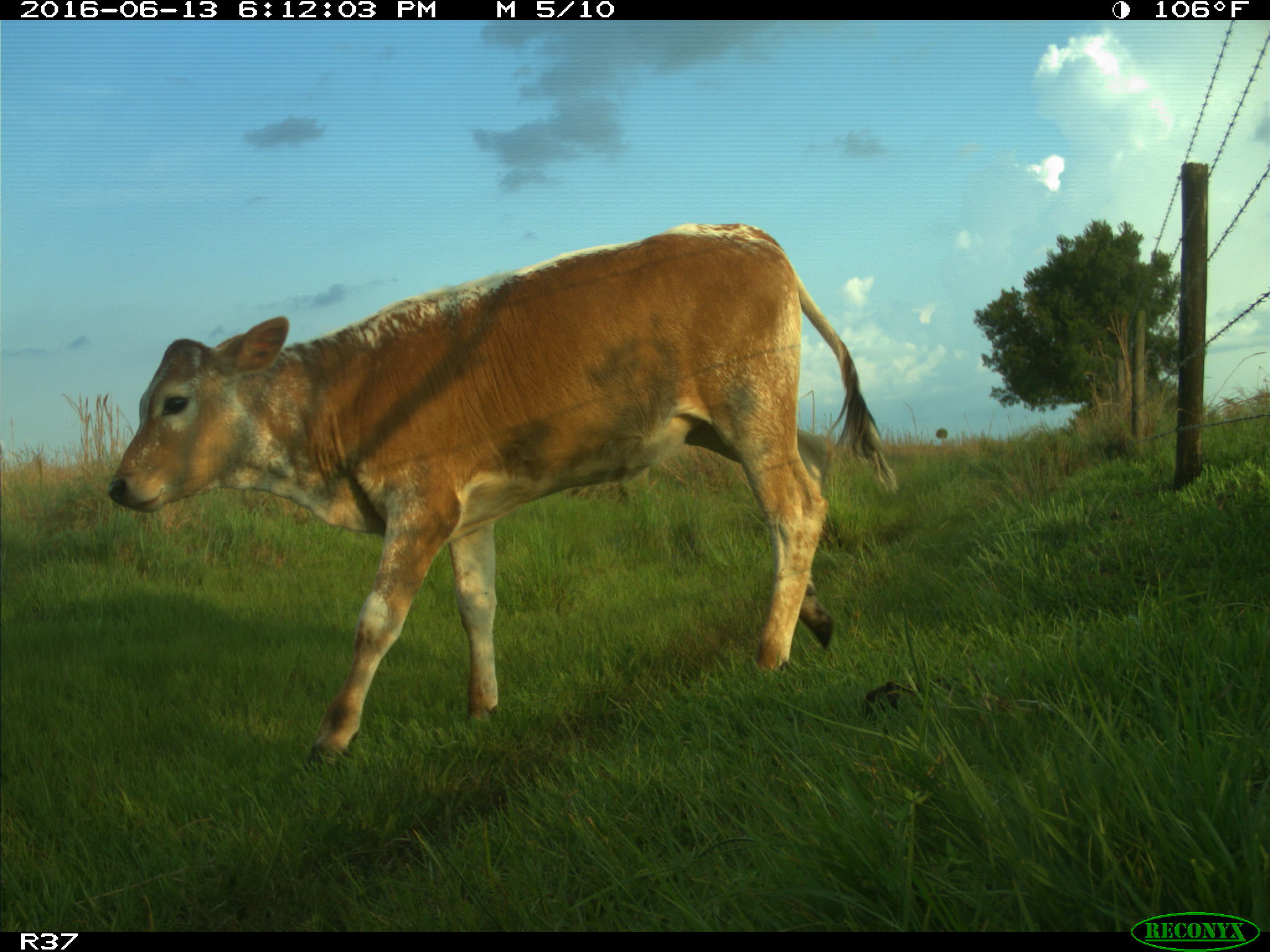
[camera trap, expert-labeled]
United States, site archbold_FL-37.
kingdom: Animalia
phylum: Chordata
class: Mammalia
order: Artiodactyla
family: Bovidae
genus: Bos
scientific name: Bos taurus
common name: domestic cow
Bos taurus (domestic cow).